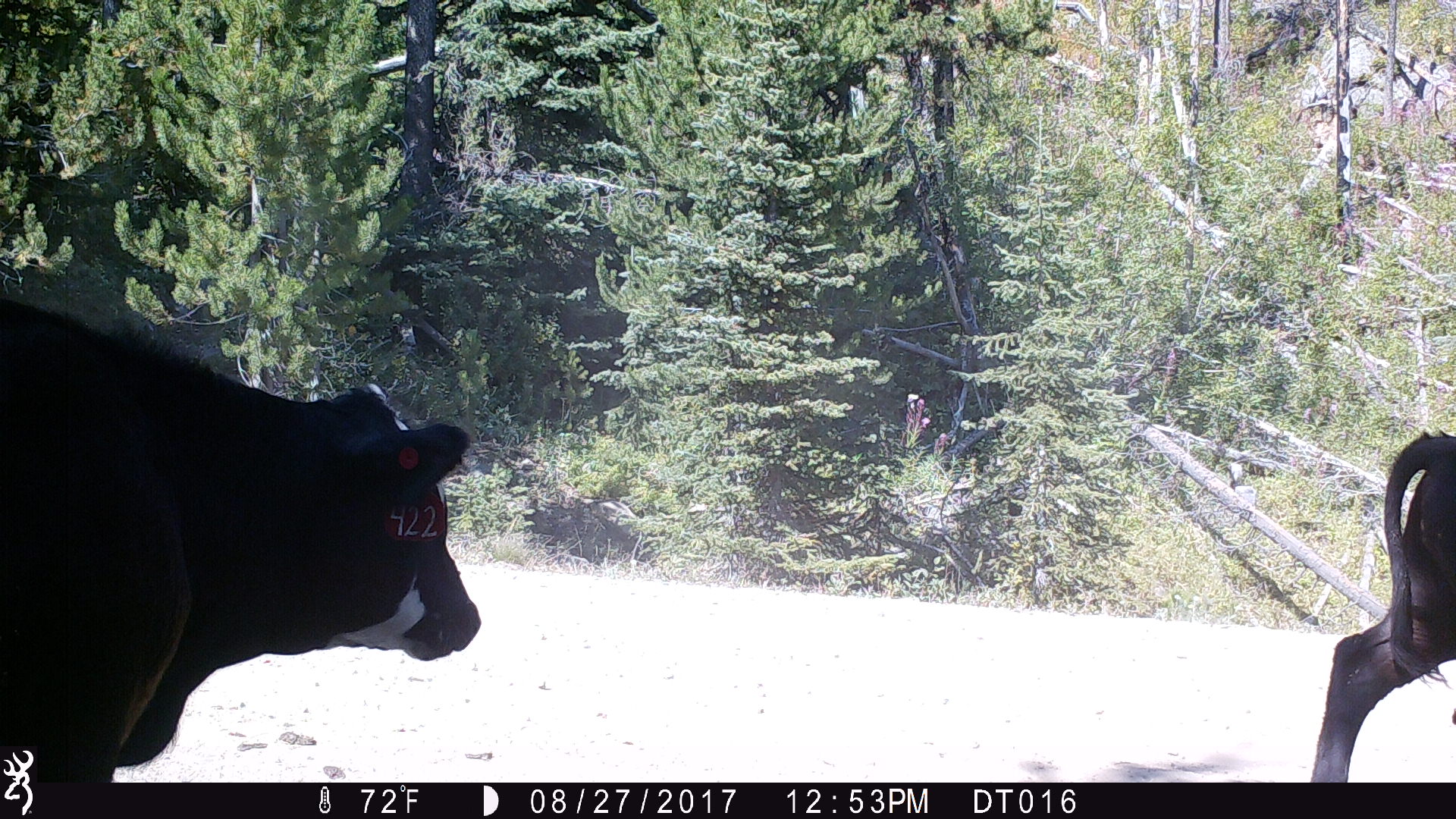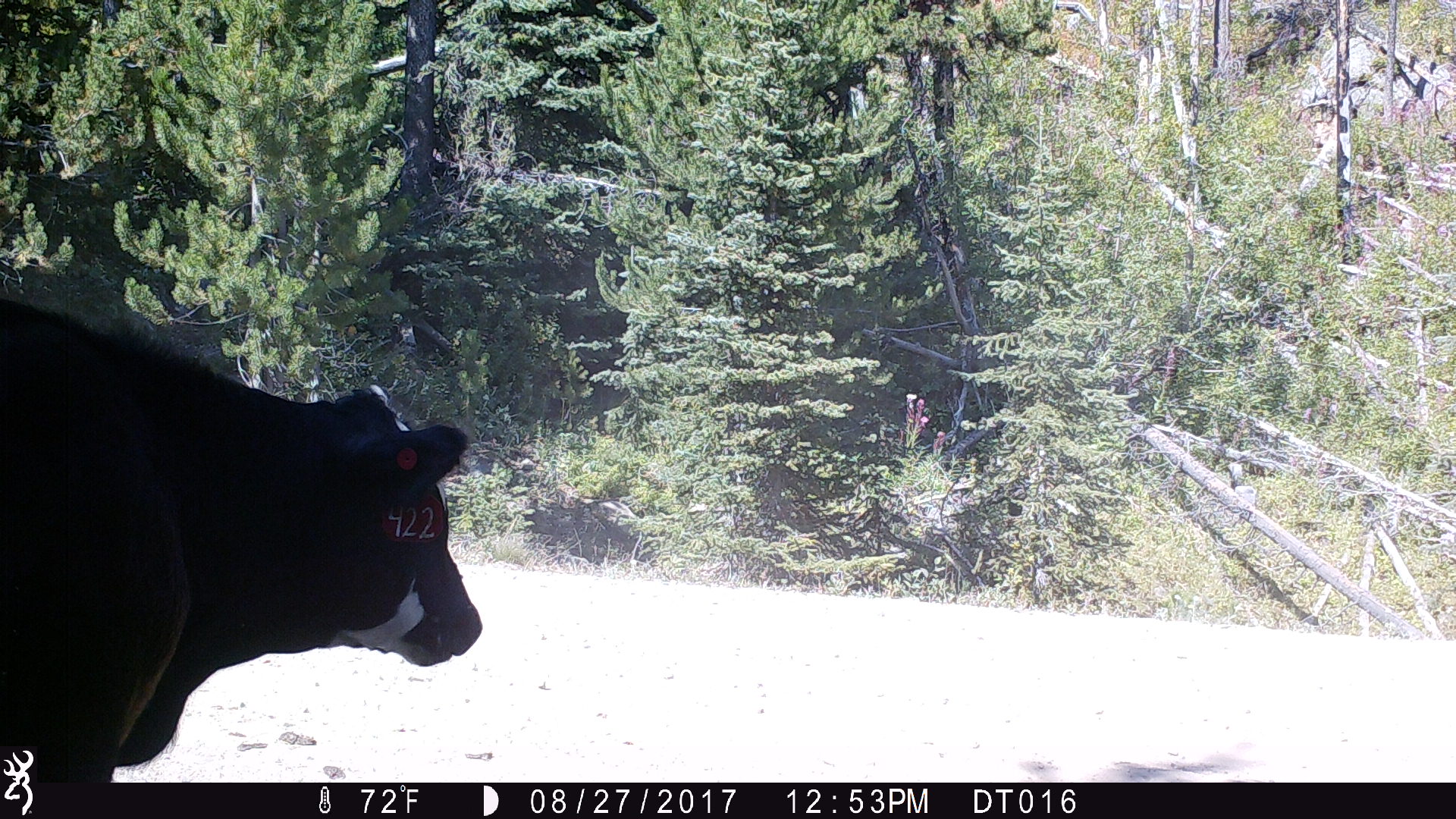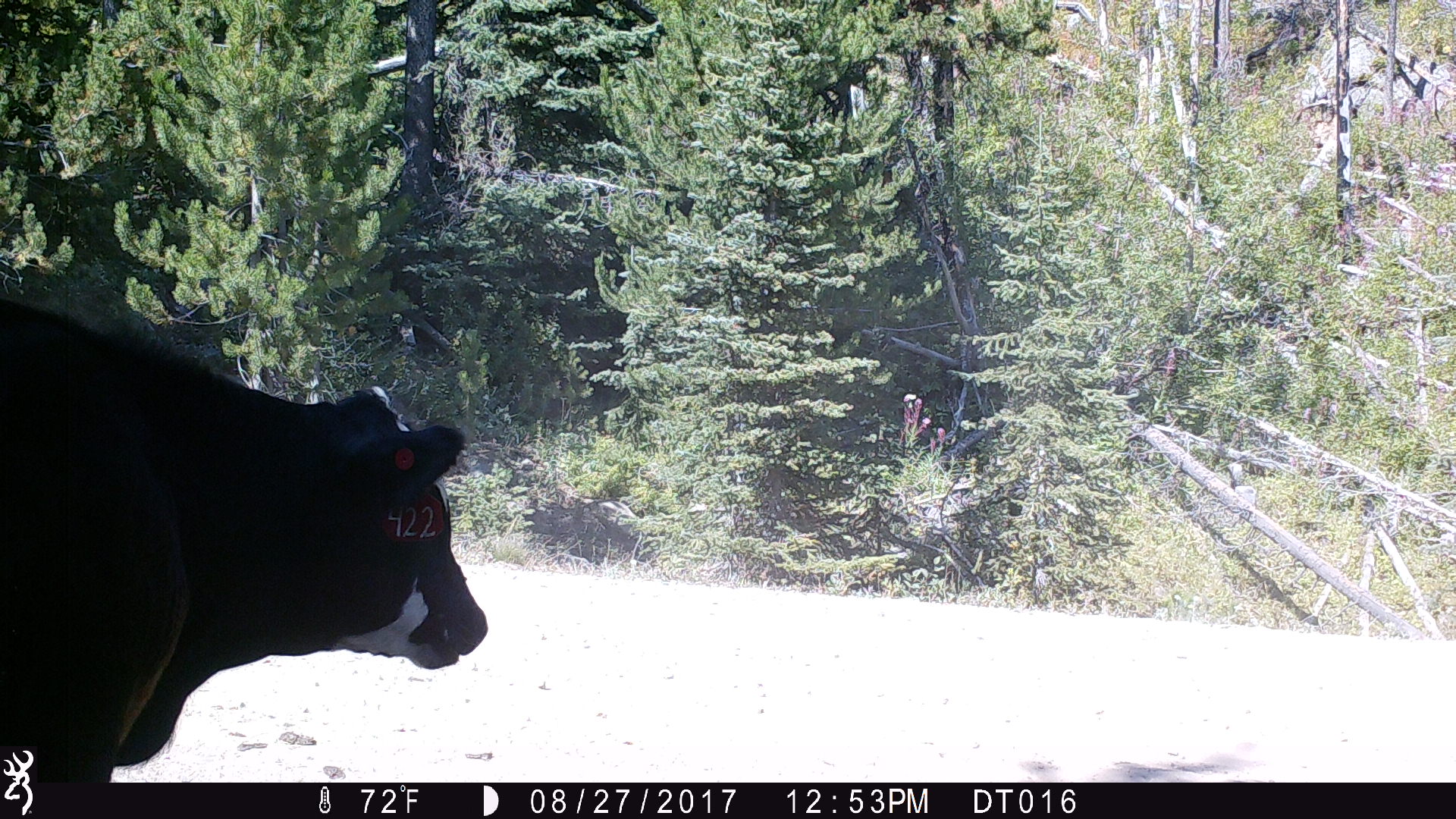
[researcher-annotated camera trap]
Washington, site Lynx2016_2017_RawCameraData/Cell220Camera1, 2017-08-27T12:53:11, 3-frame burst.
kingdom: Animalia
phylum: Chordata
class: Mammalia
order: Artiodactyla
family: Bovidae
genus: Bos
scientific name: Bos taurus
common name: domestic cattle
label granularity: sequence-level